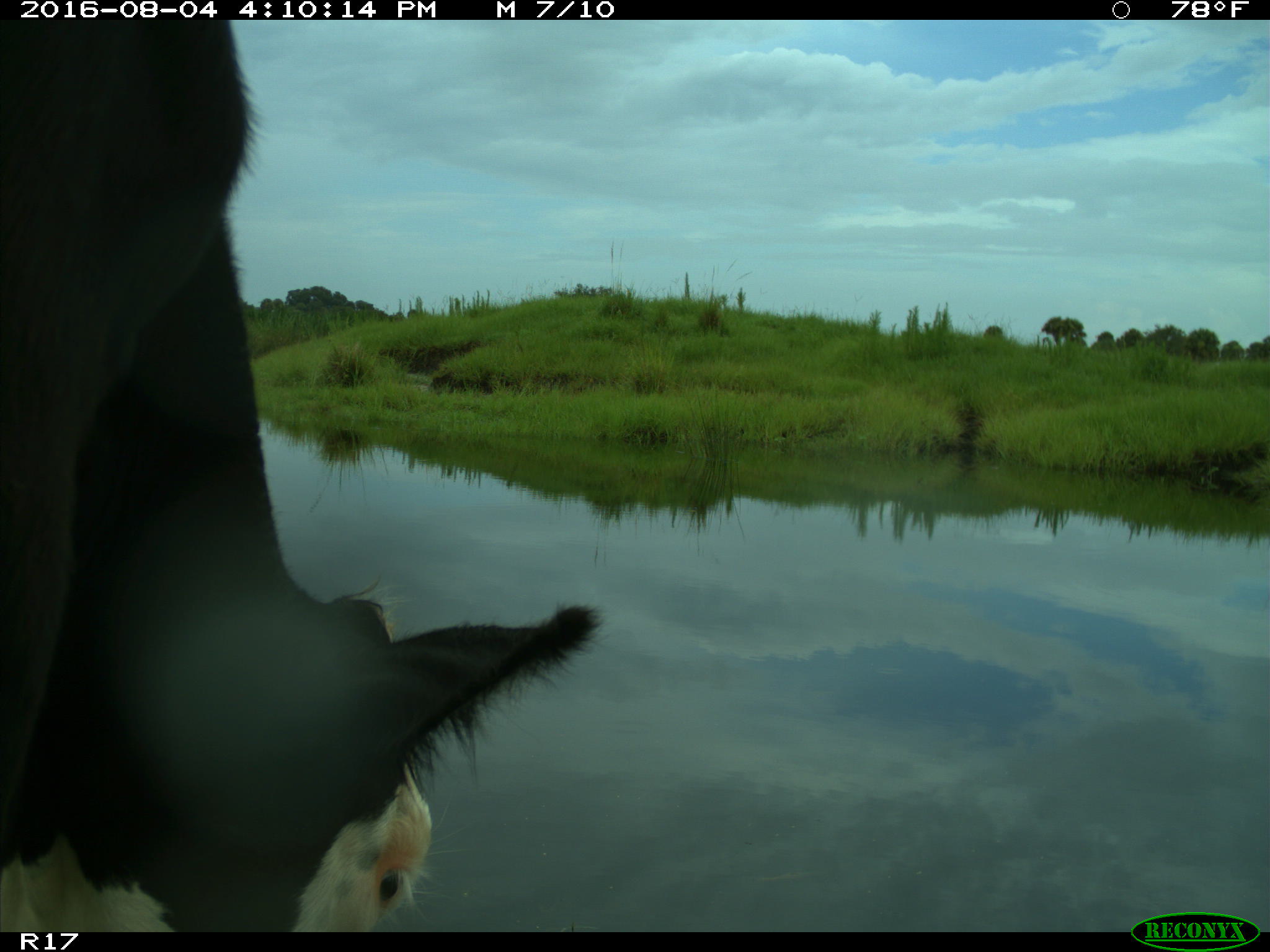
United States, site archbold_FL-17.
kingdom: Animalia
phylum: Chordata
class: Mammalia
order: Artiodactyla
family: Bovidae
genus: Bos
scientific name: Bos taurus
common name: domestic cow